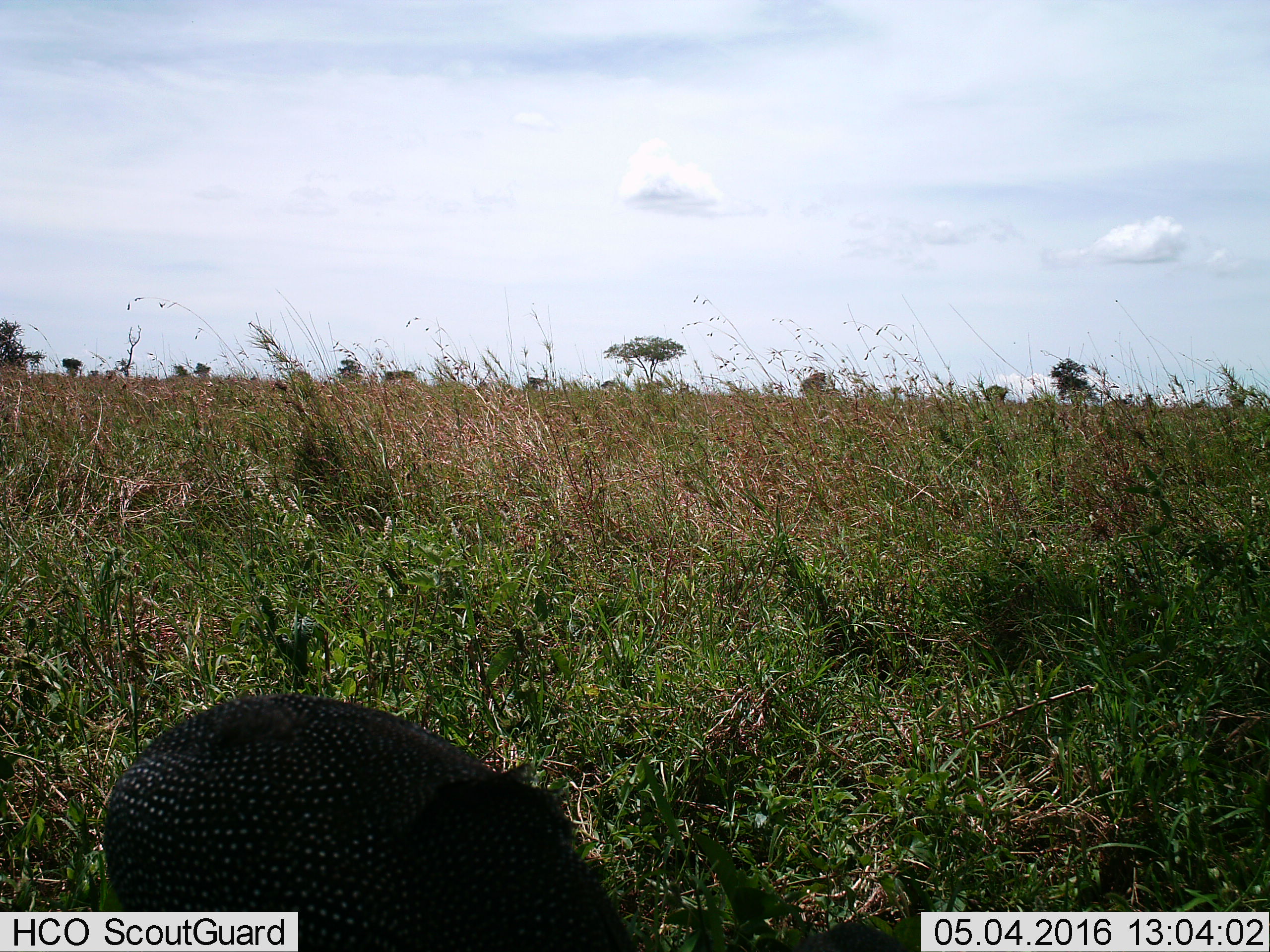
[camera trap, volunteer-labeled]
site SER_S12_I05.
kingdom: Animalia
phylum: Chordata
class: Aves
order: Galliformes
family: Numididae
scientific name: Numididae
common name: guineafowl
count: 1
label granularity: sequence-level